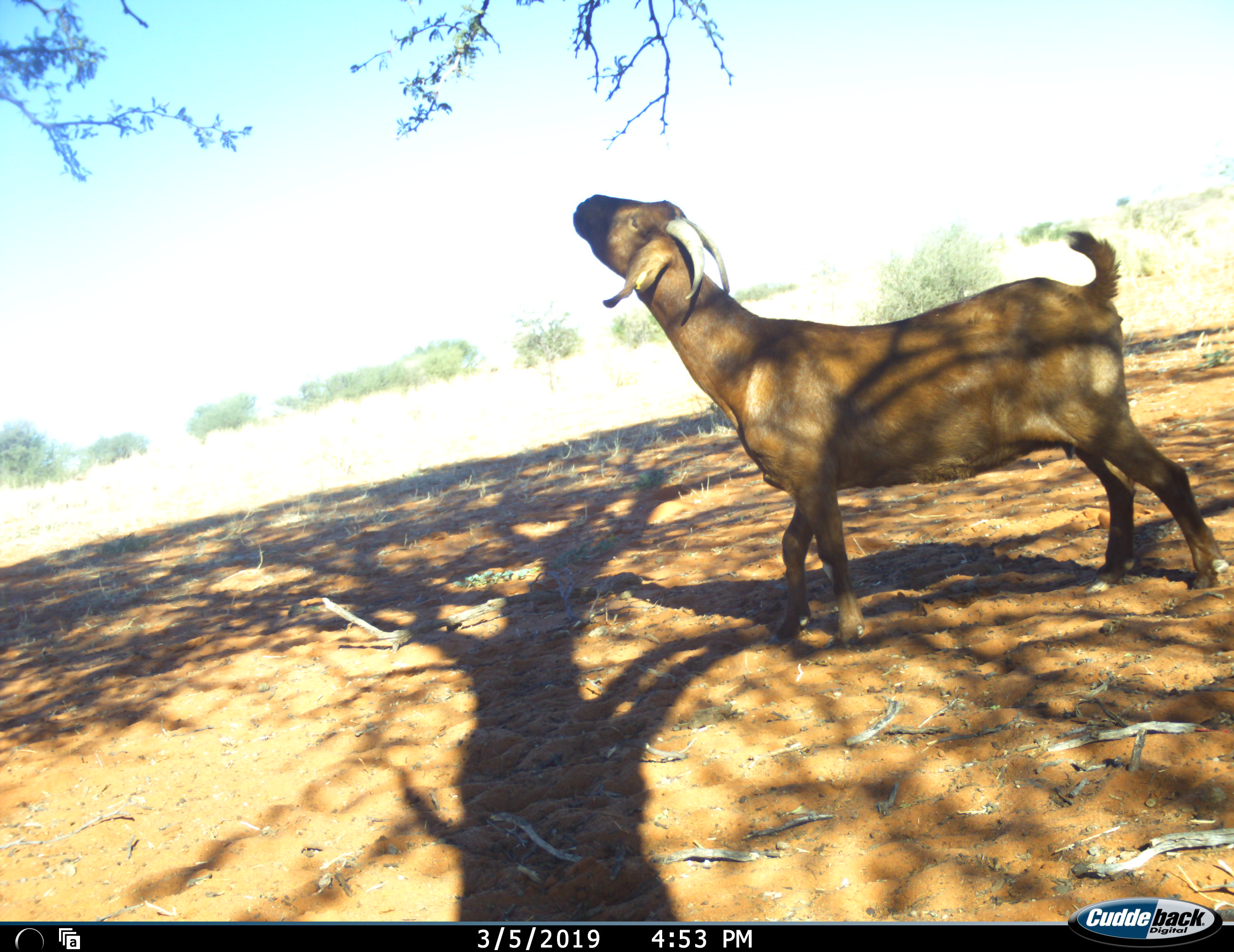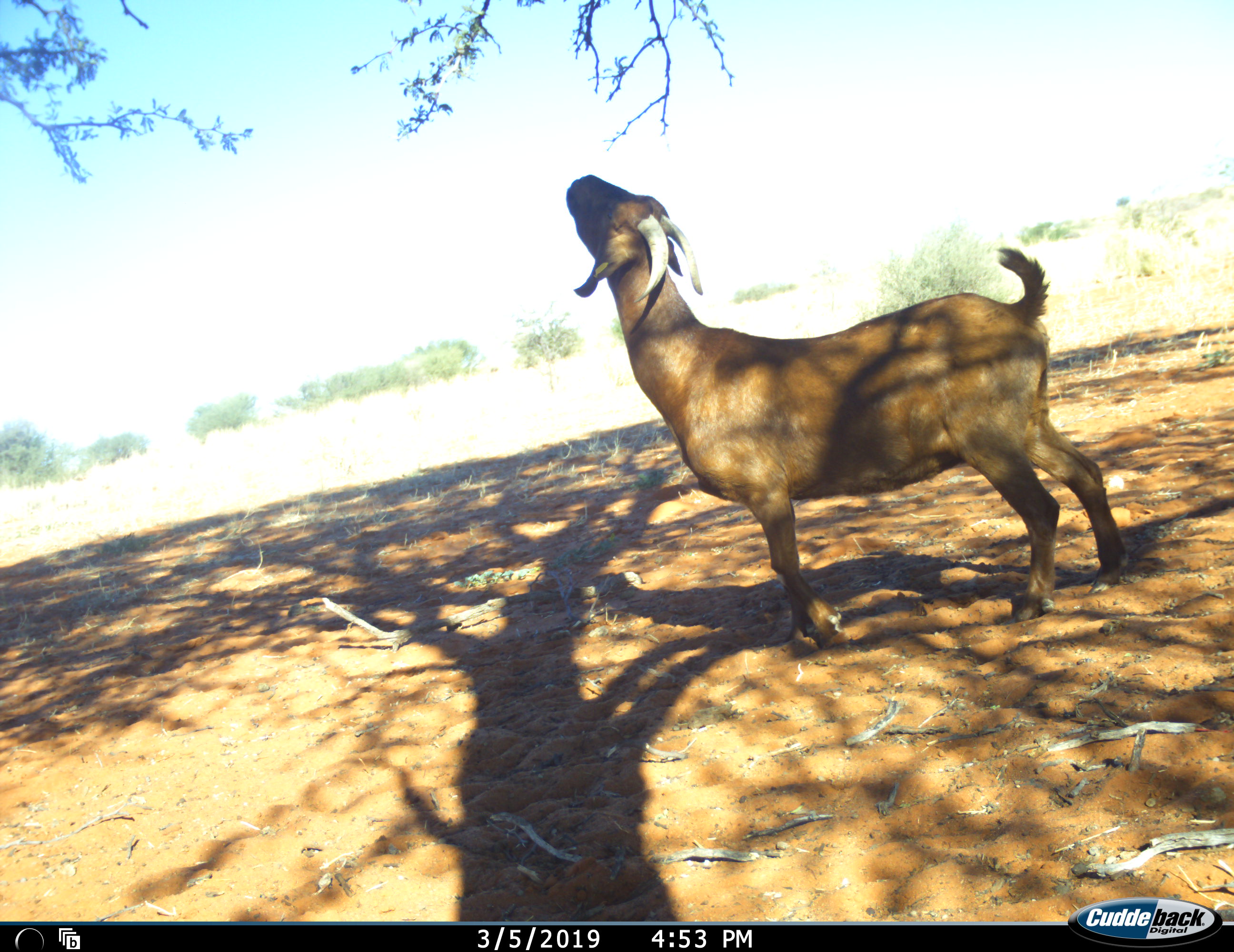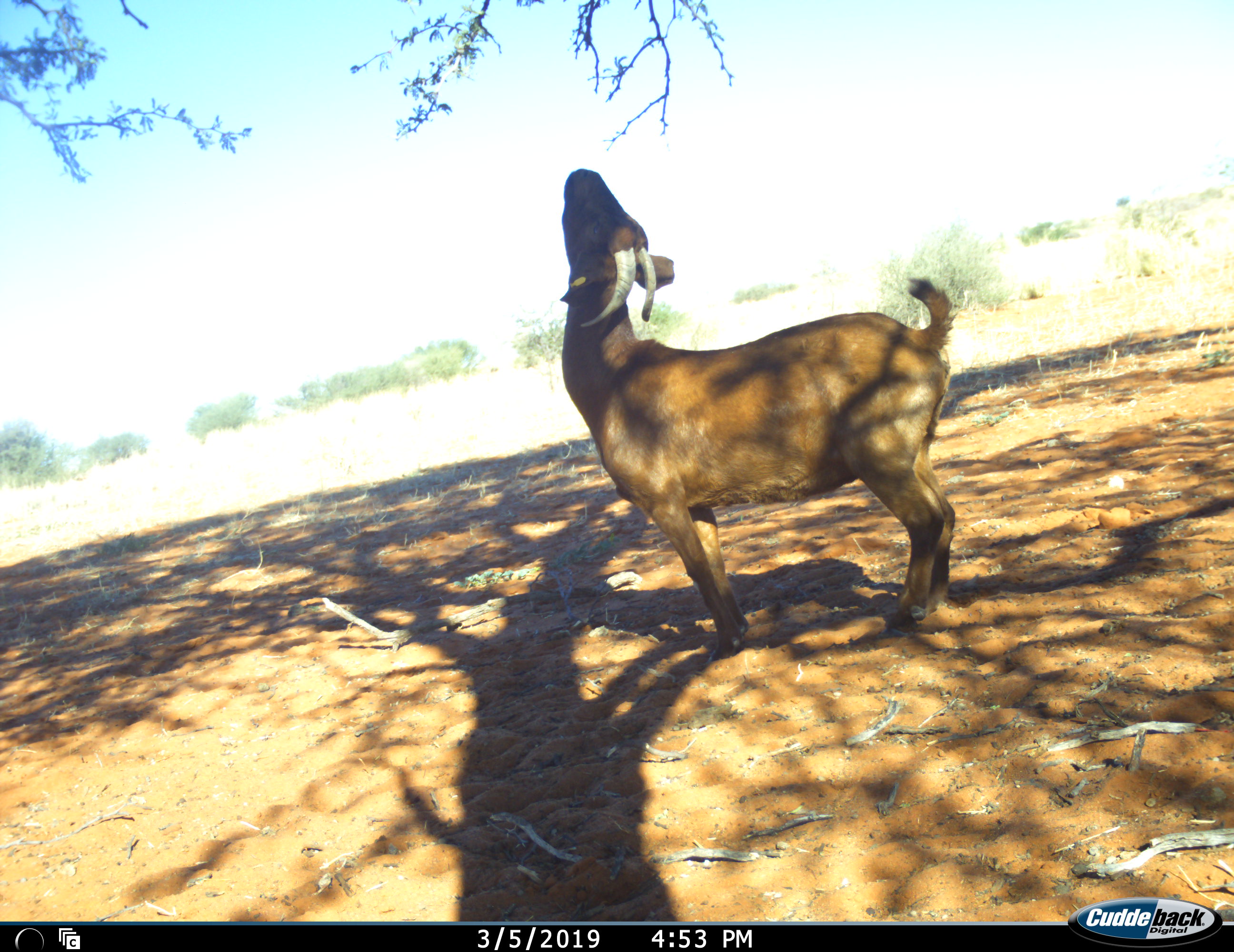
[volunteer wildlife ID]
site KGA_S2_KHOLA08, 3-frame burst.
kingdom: Animalia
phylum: Chordata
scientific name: Vertebrata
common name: domestic animal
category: domesticanimal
Domesticanimal (domestic animal) (Vertebrata), count 1. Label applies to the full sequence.